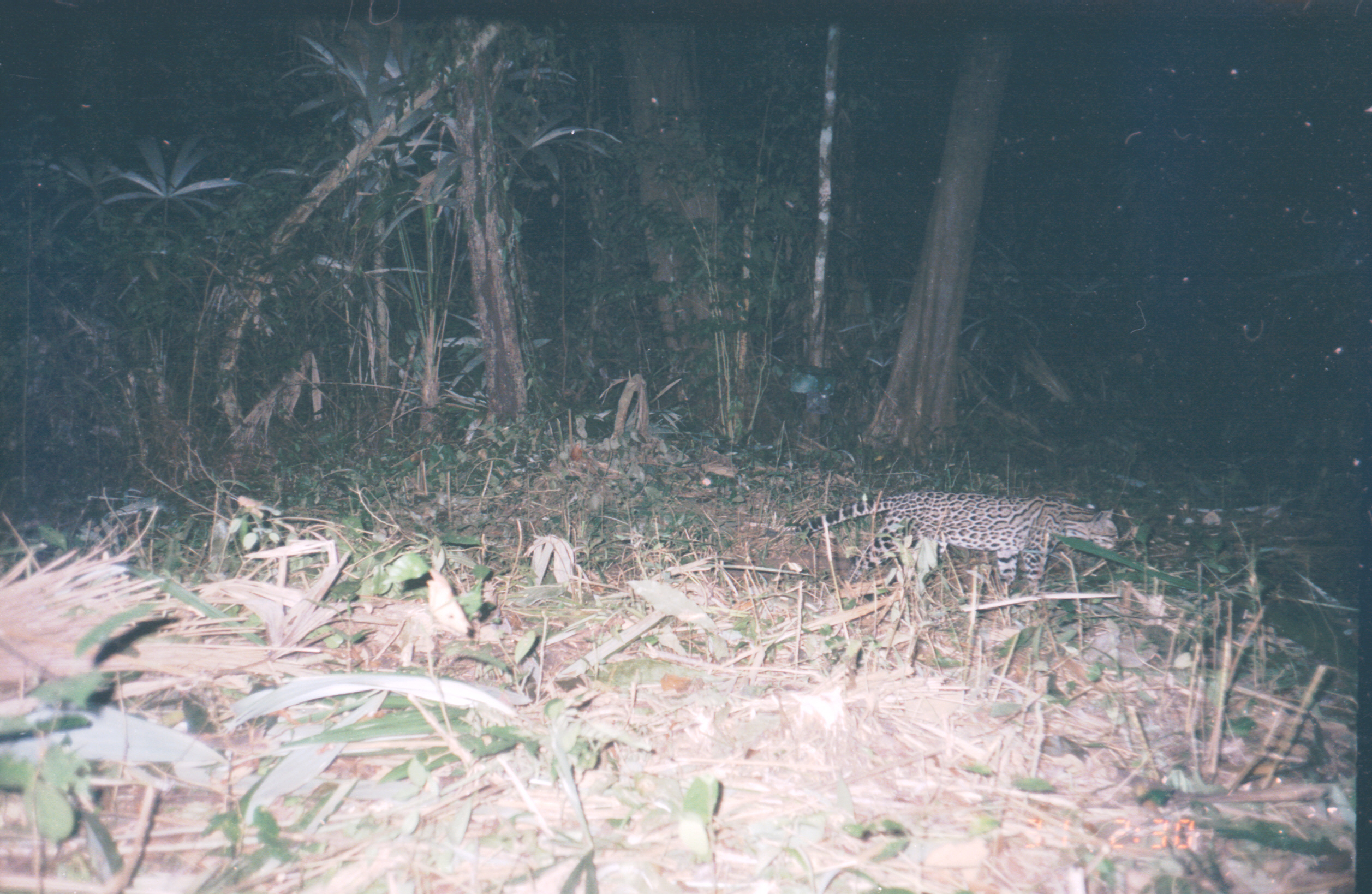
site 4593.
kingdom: Animalia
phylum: Chordata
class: Mammalia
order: Carnivora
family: Felidae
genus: Leopardus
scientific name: Leopardus pardalis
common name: ocelot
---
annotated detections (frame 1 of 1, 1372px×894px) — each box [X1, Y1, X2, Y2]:
leopardus pardalis: [792, 489, 1119, 608]